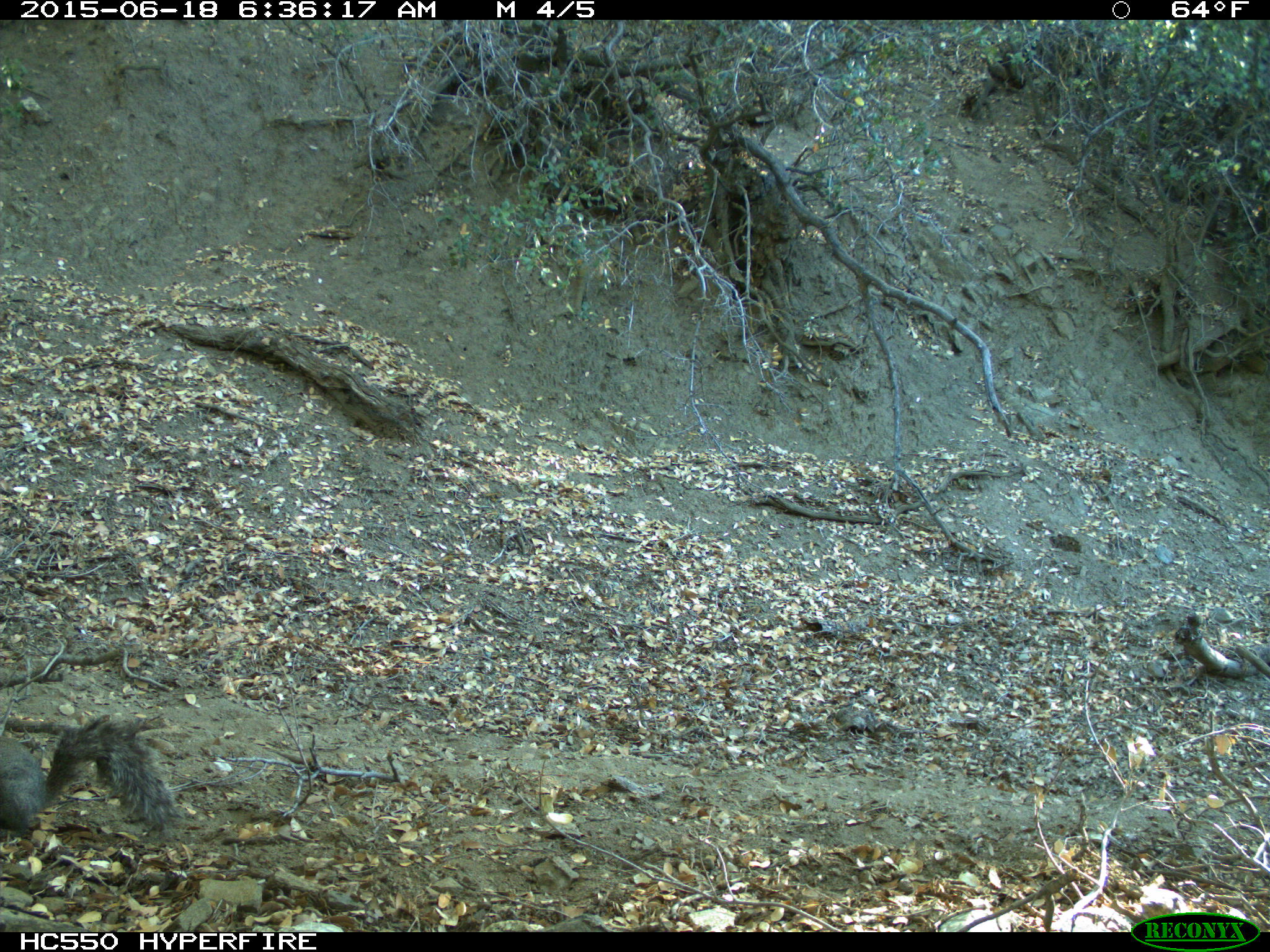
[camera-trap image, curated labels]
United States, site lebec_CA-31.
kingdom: Animalia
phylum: Chordata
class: Mammalia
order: Rodentia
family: Sciuridae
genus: Sciurus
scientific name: Sciurus carolinensis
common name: eastern gray squirrel